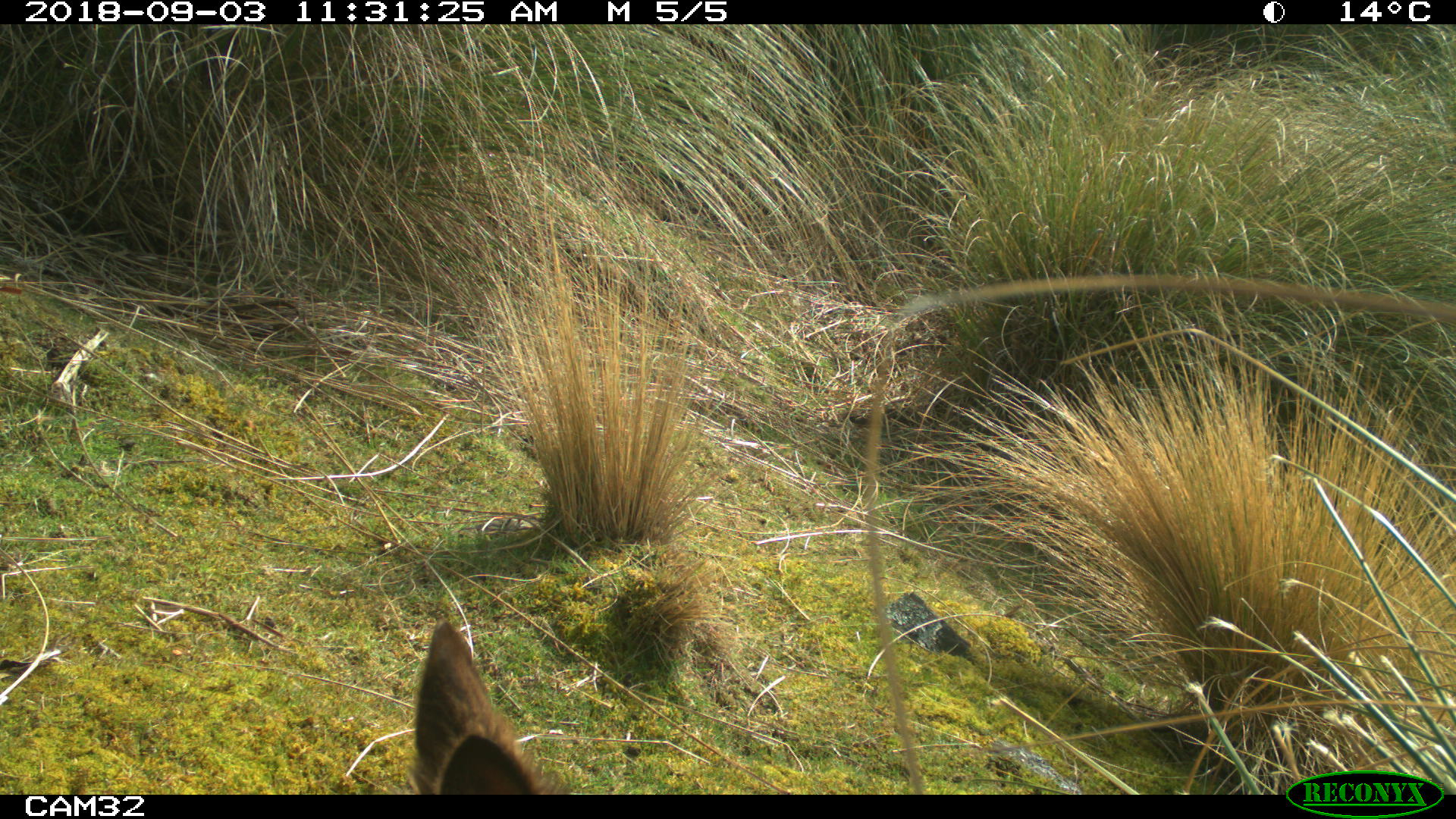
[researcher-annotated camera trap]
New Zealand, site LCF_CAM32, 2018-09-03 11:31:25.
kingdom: Animalia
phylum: Chordata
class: Mammalia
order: Diprotodontia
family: Macropodidae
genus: Notamacropus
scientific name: Notamacropus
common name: wallaby